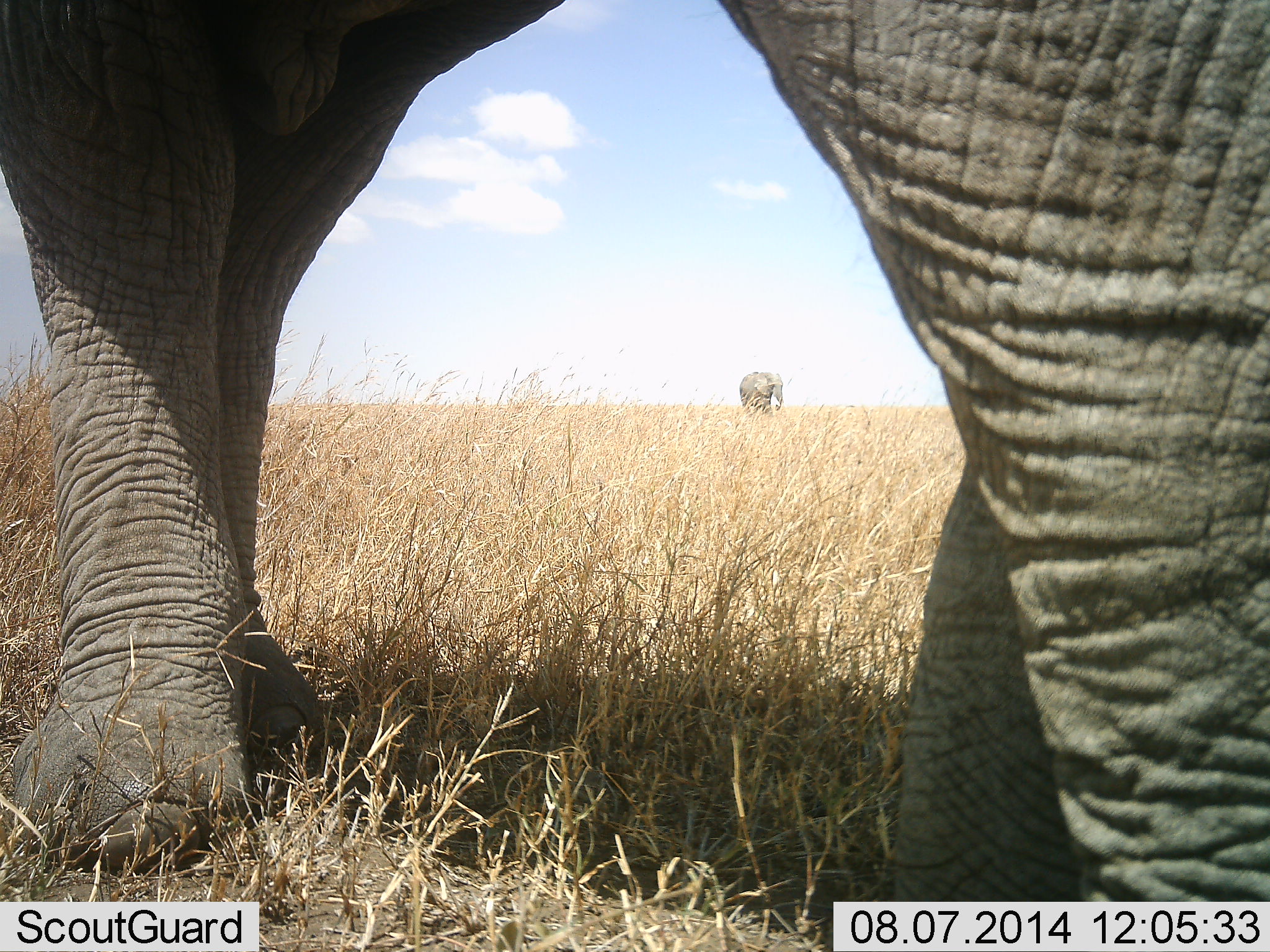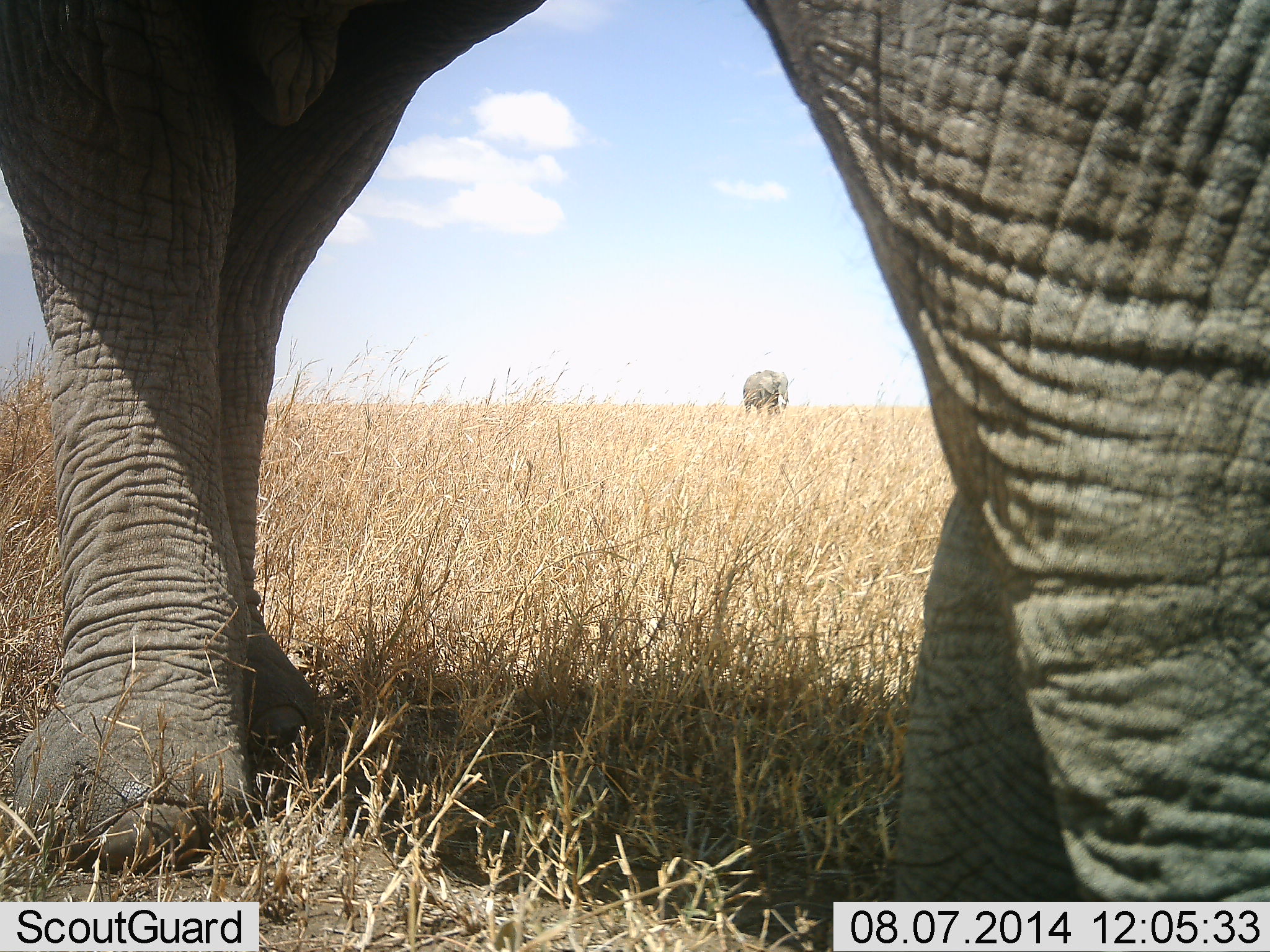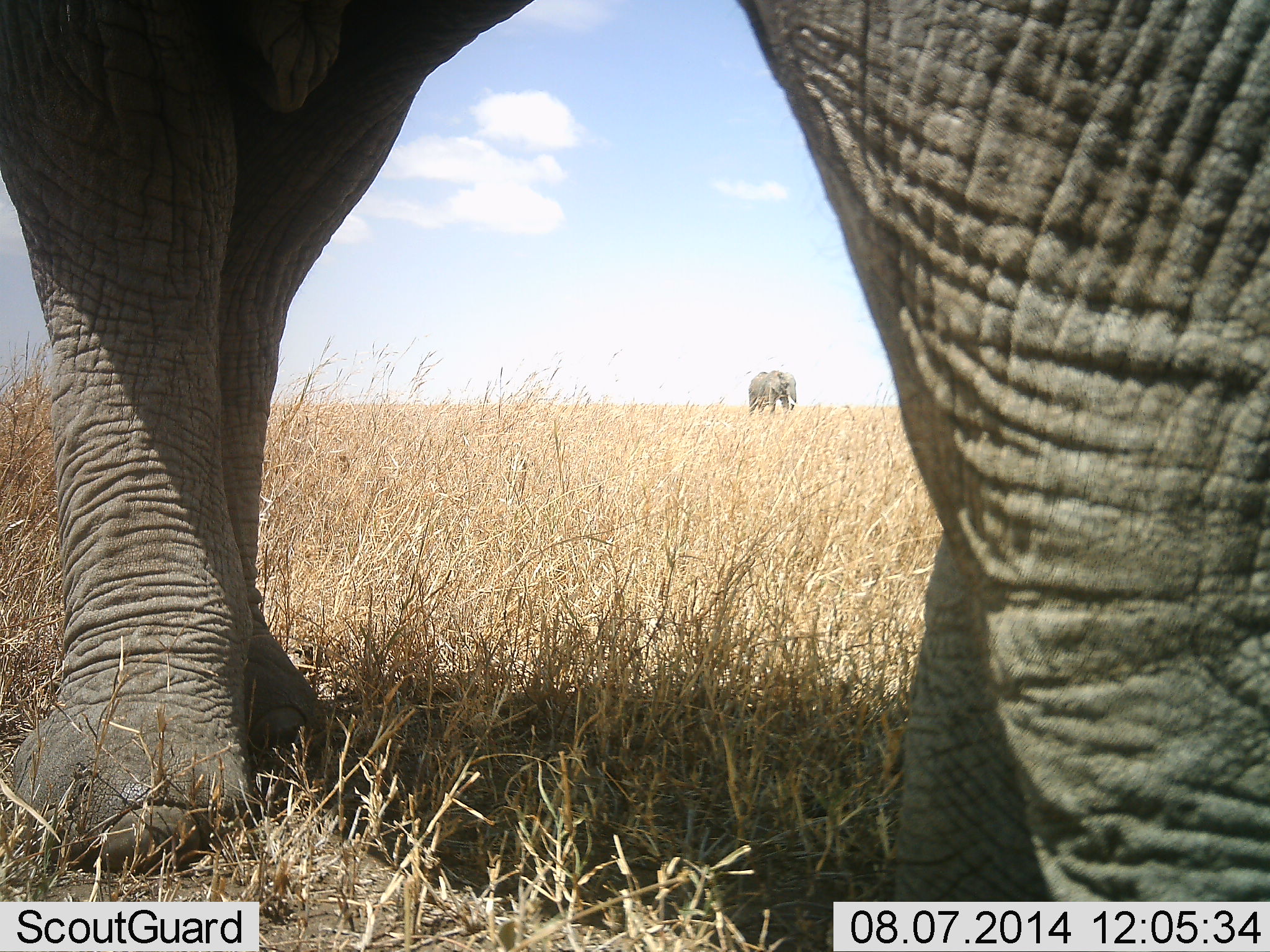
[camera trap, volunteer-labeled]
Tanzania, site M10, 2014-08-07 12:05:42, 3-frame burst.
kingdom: Animalia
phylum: Chordata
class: Mammalia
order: Proboscidea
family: Elephantidae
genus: Loxodonta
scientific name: Loxodonta africana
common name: african bush elephant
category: elephant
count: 2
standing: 50%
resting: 0%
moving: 70%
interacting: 0%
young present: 0%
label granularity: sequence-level